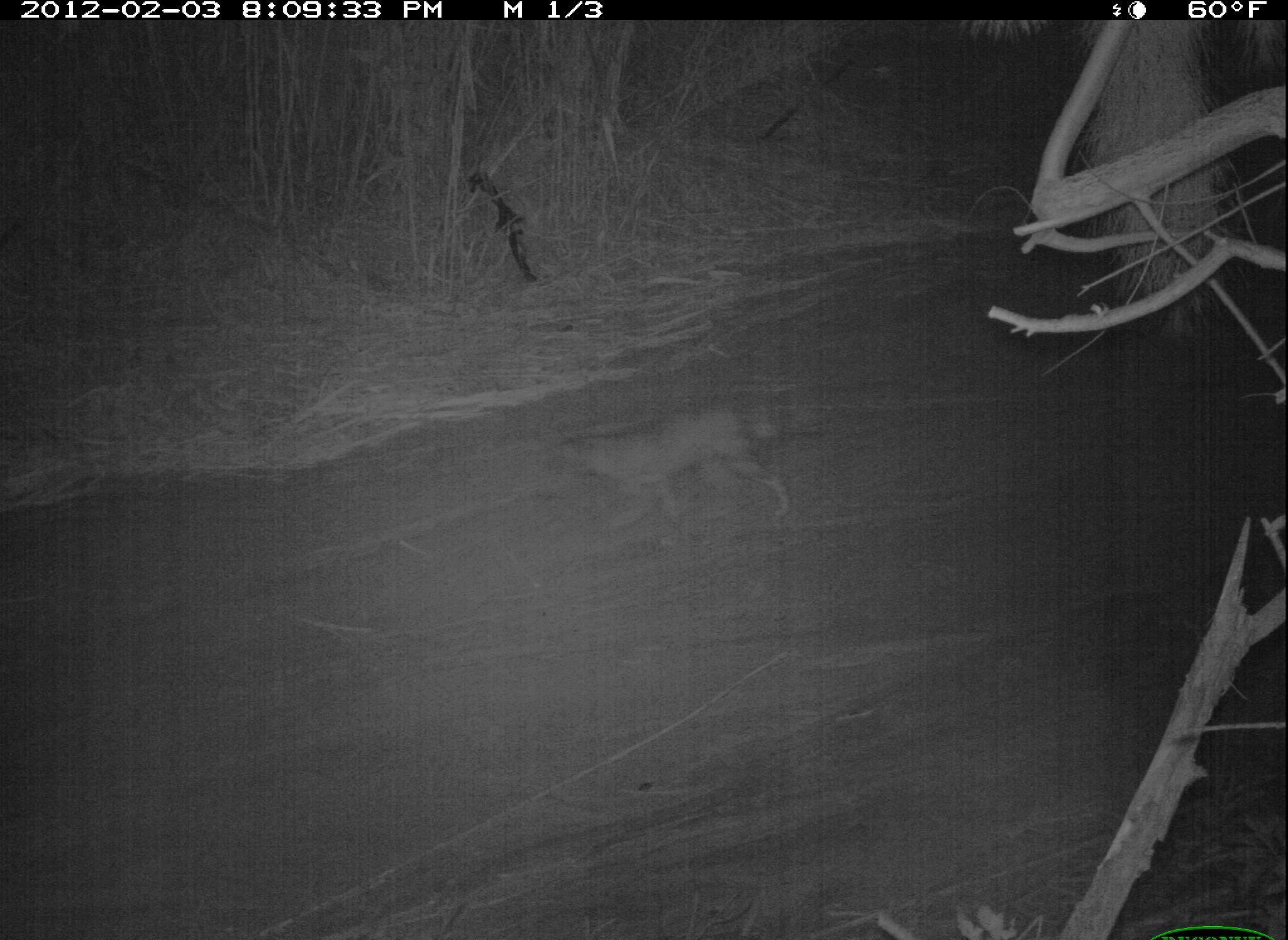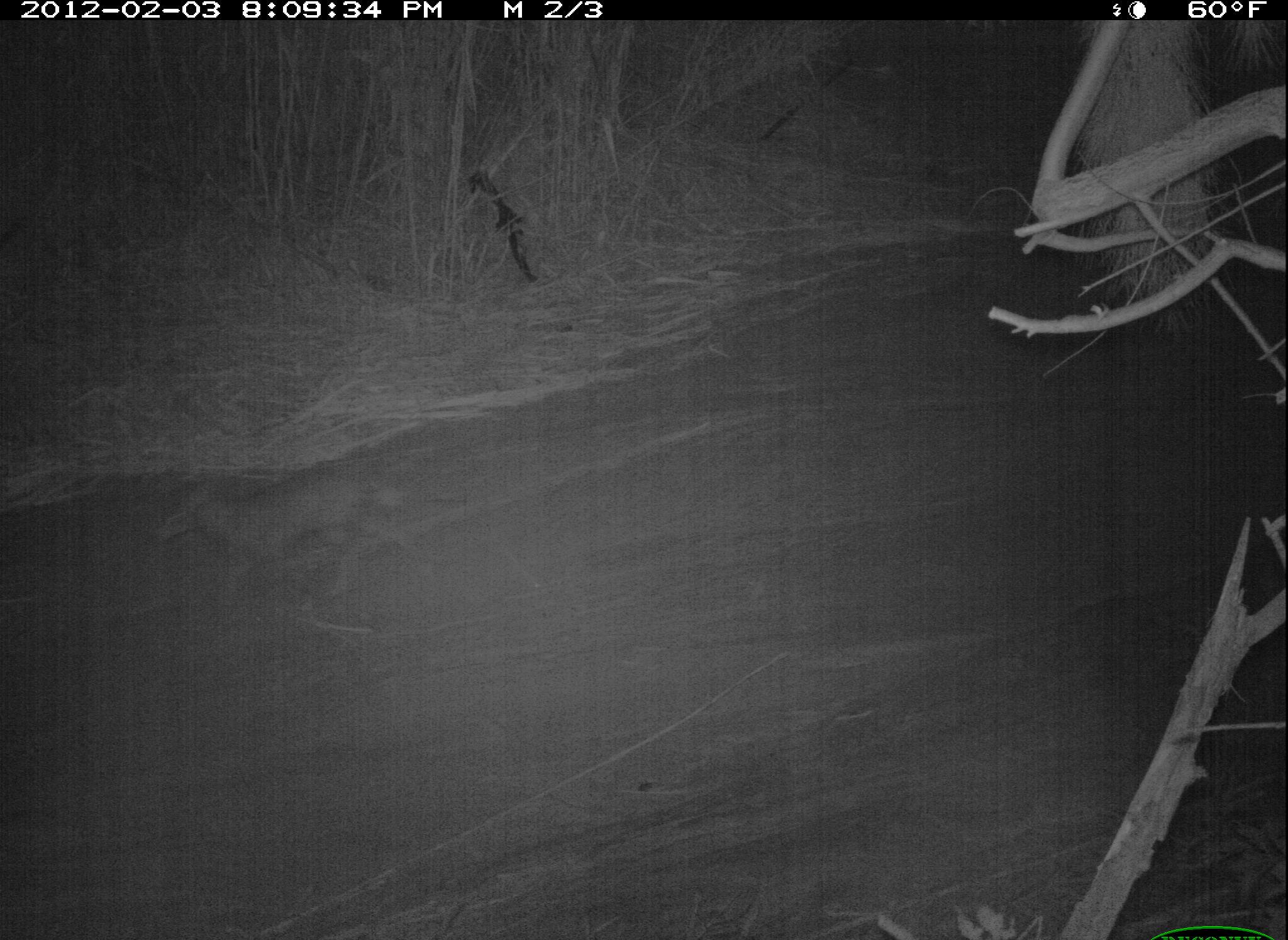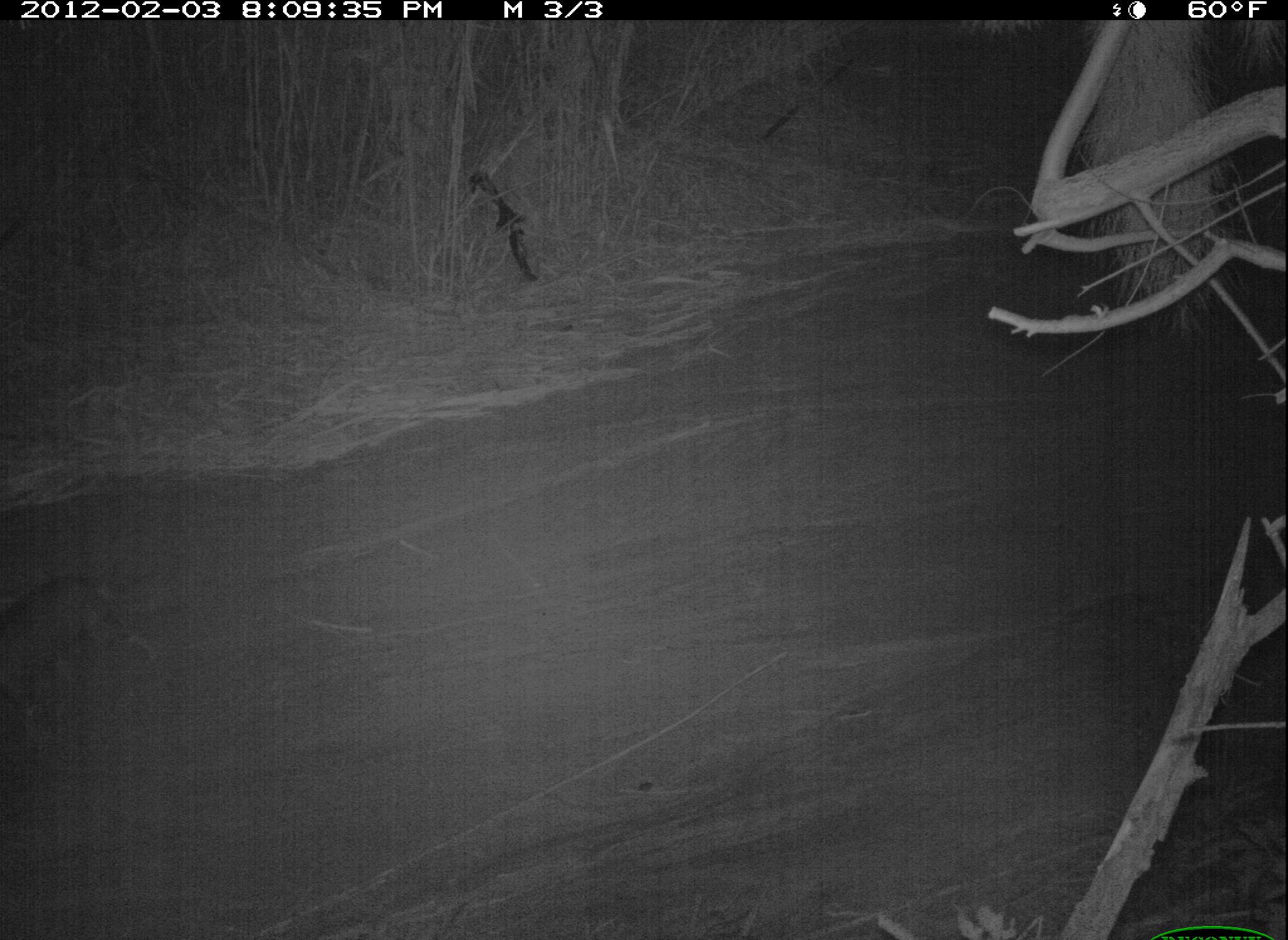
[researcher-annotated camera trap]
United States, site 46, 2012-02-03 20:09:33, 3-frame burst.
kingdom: Animalia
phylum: Chordata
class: Mammalia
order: Carnivora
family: Canidae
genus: Canis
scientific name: Canis latrans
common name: coyote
Coyote (Canis latrans).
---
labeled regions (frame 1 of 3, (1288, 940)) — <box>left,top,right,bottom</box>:
coyote: <box>538,388,802,543</box>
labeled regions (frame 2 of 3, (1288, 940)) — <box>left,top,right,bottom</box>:
coyote: <box>85,422,475,654</box>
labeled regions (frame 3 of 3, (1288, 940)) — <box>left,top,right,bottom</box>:
coyote: <box>37,538,240,747</box>